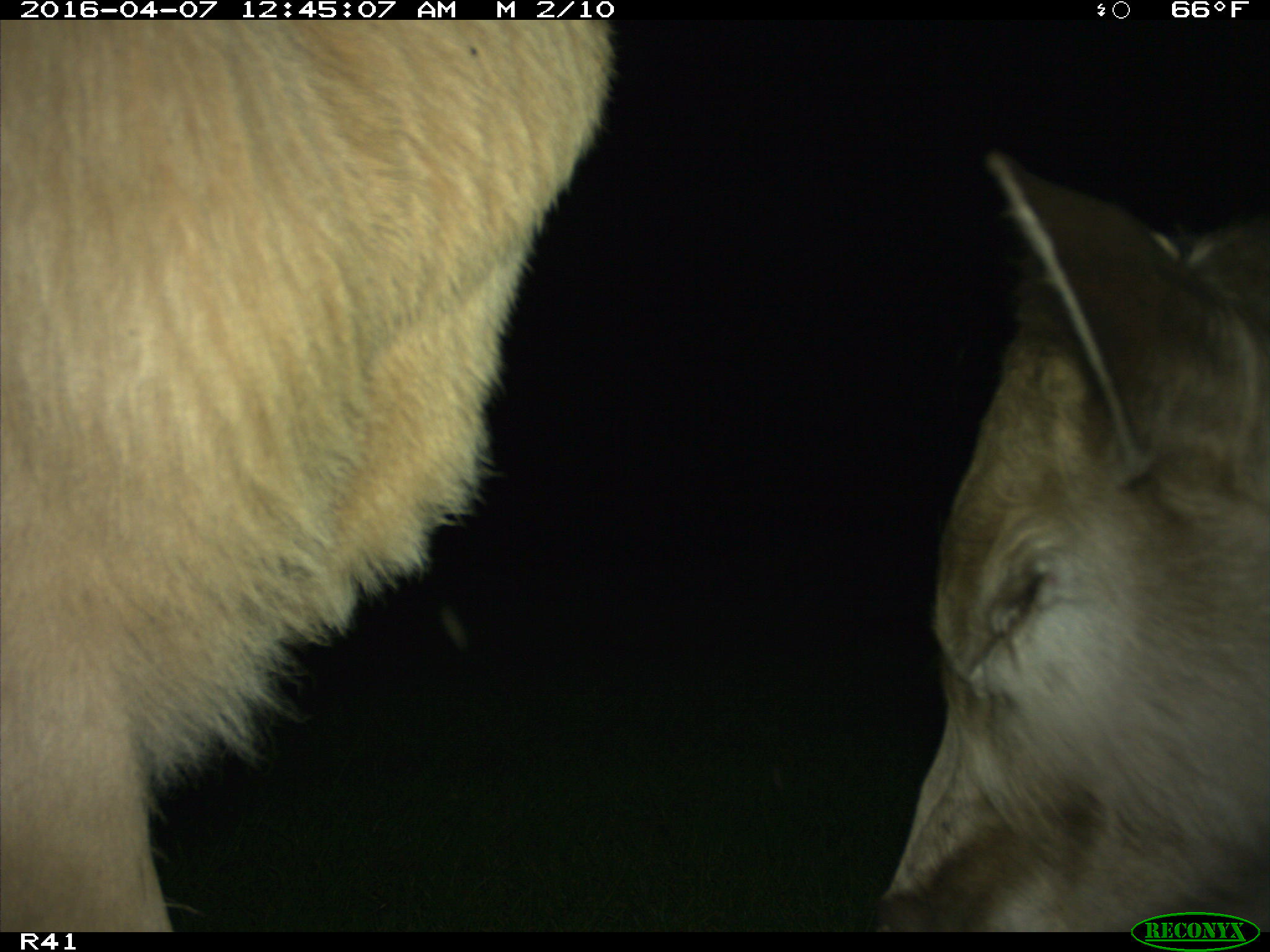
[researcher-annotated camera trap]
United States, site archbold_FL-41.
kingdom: Animalia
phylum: Chordata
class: Mammalia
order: Artiodactyla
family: Bovidae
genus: Bos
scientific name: Bos taurus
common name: domestic cow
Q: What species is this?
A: Bos taurus (domestic cow).